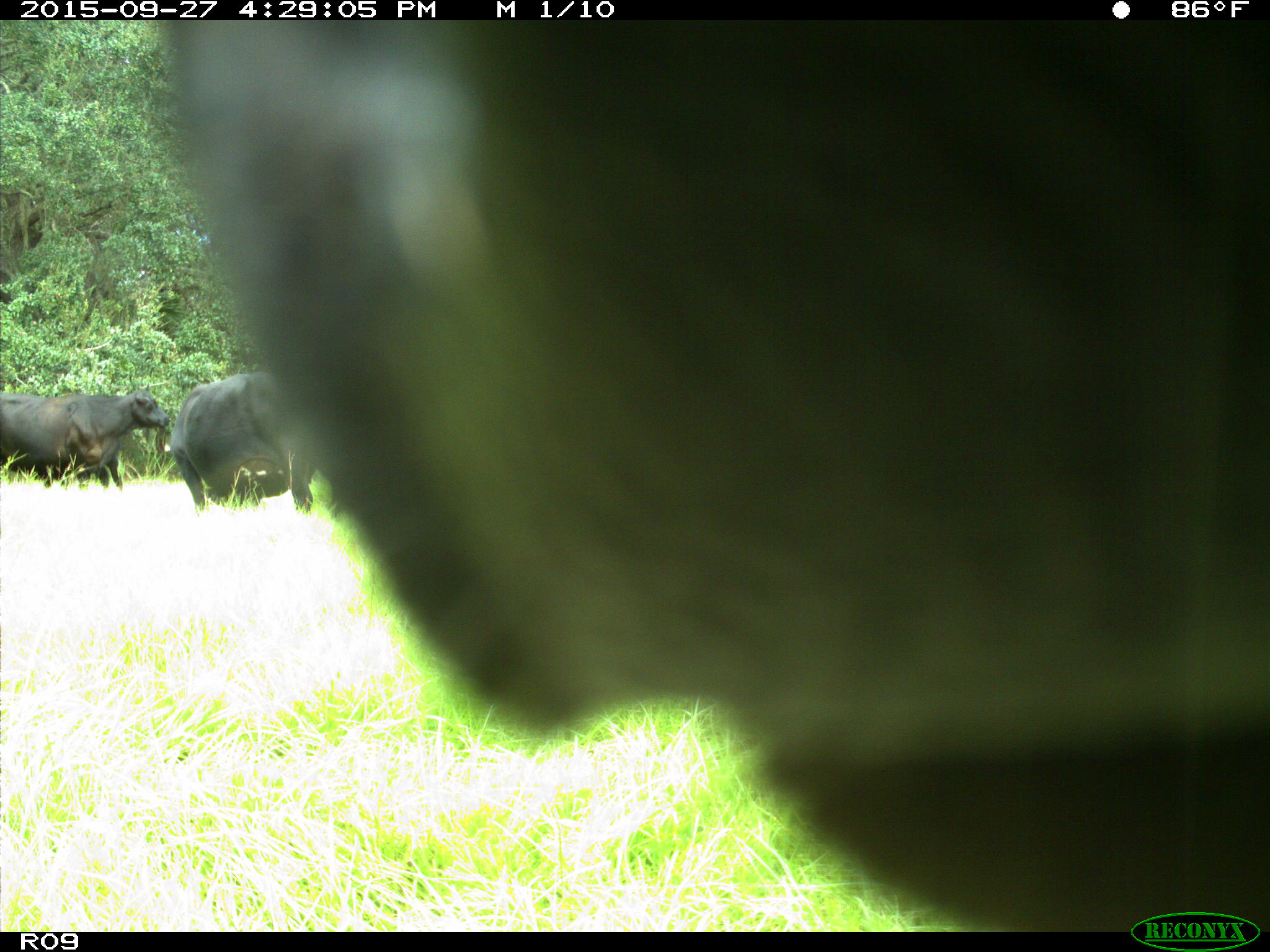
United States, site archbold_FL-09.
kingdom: Animalia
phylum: Chordata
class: Mammalia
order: Artiodactyla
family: Bovidae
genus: Bos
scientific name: Bos taurus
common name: domestic cow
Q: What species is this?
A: Bos taurus (domestic cow).